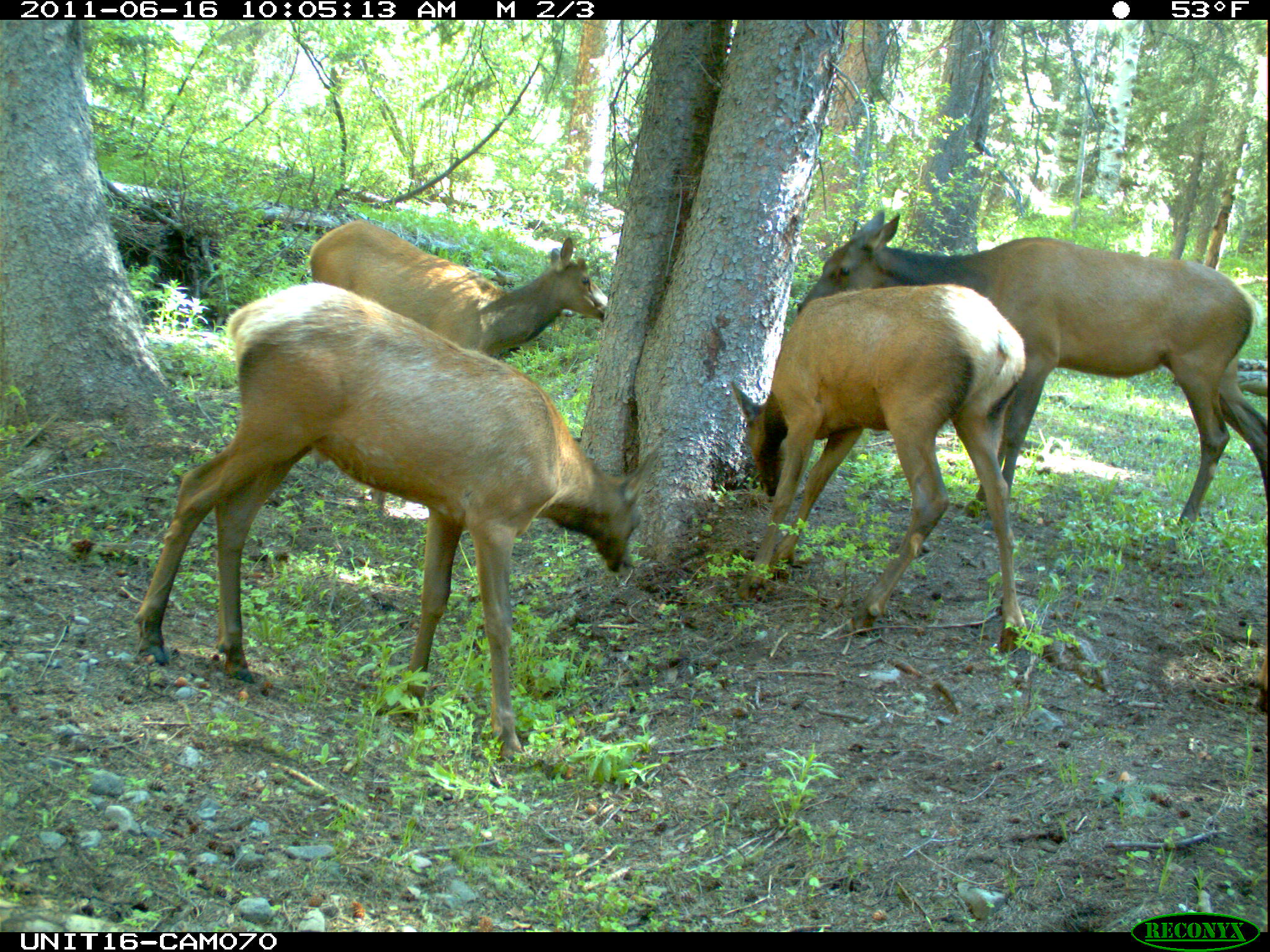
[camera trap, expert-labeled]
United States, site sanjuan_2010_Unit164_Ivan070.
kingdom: Animalia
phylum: Chordata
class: Mammalia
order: Artiodactyla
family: Cervidae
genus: Cervus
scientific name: Cervus elaphus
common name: red deer